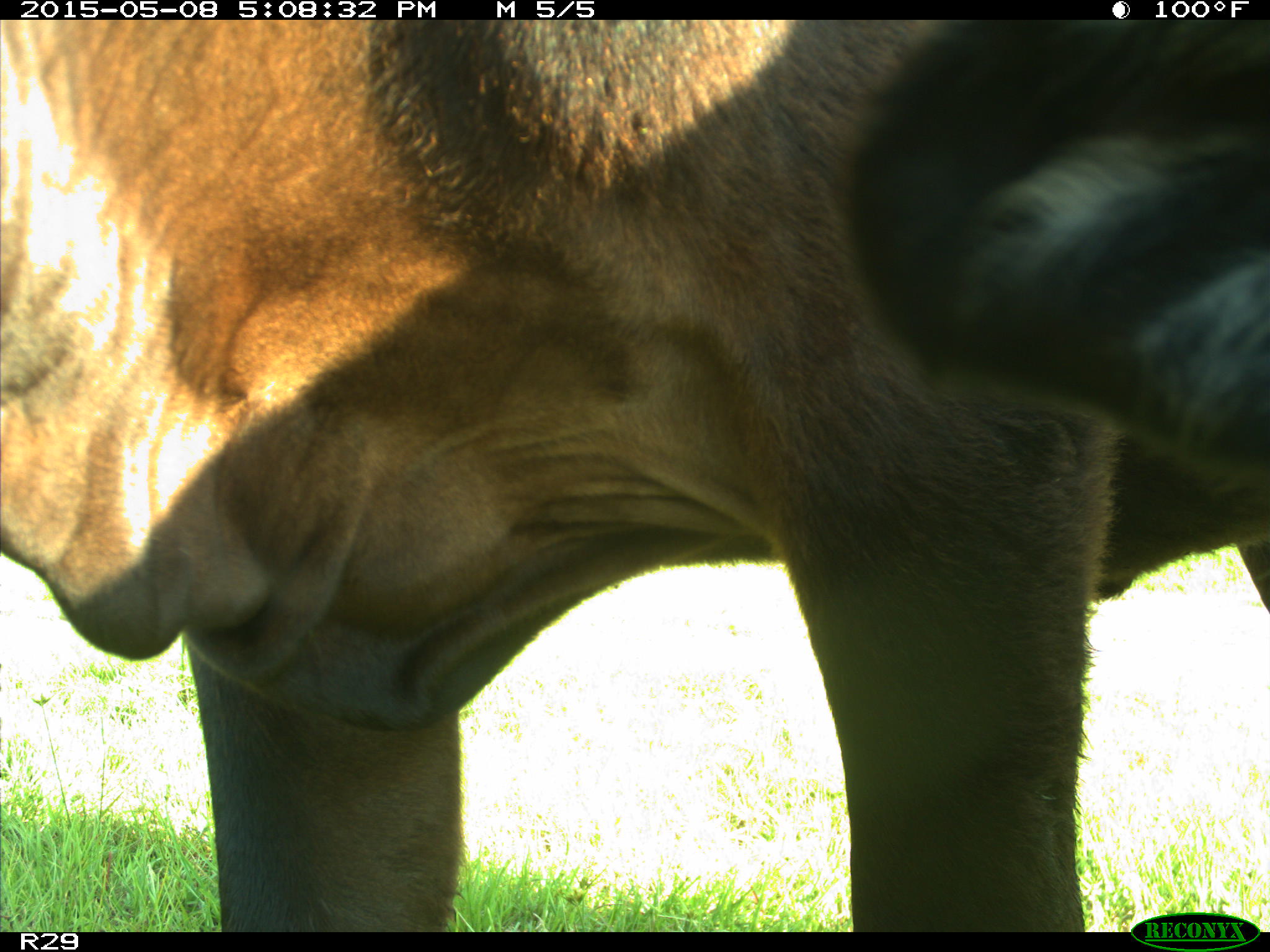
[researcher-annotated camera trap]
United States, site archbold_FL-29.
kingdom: Animalia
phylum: Chordata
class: Mammalia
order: Artiodactyla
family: Bovidae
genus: Bos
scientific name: Bos taurus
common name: domestic cow